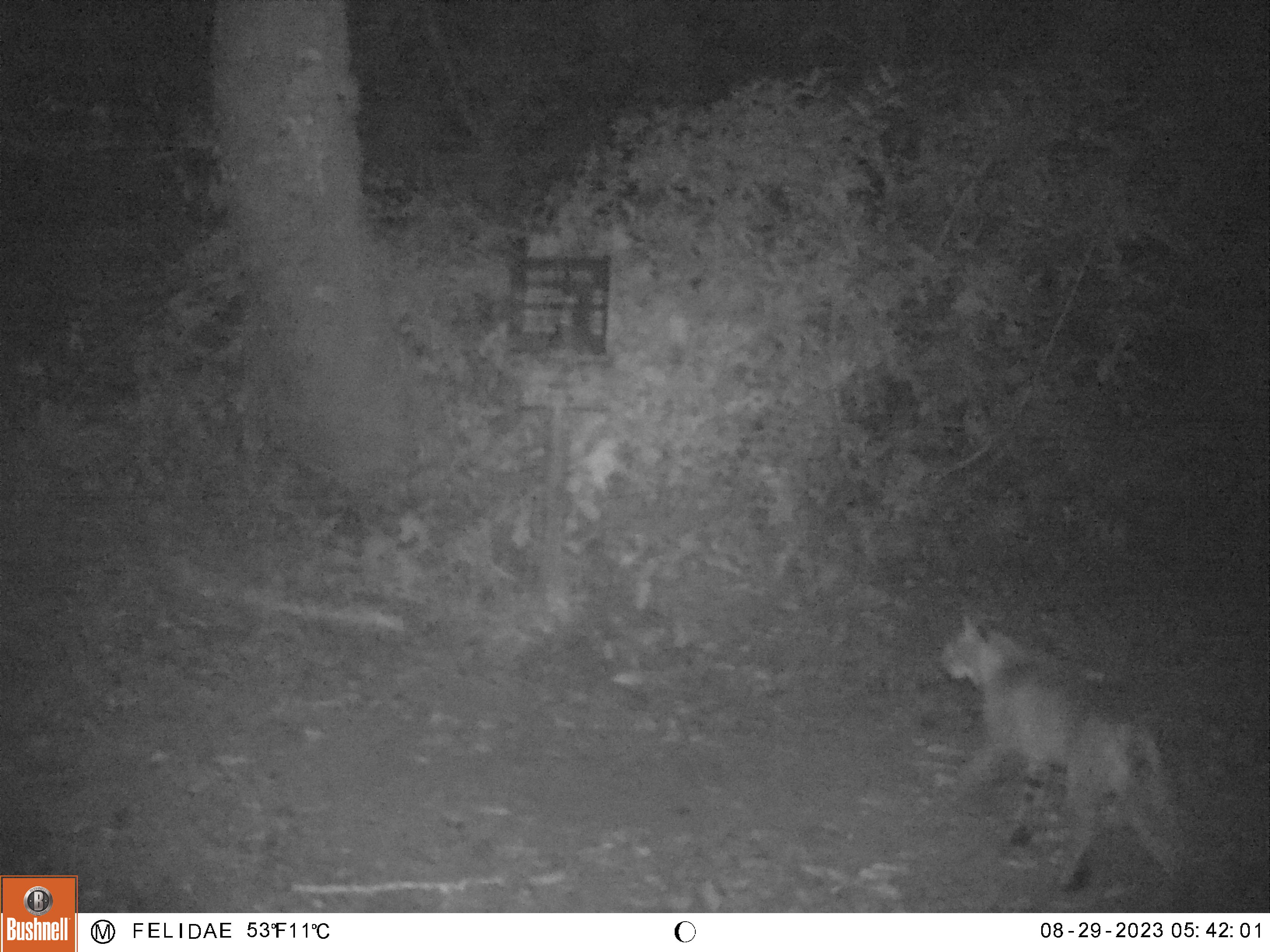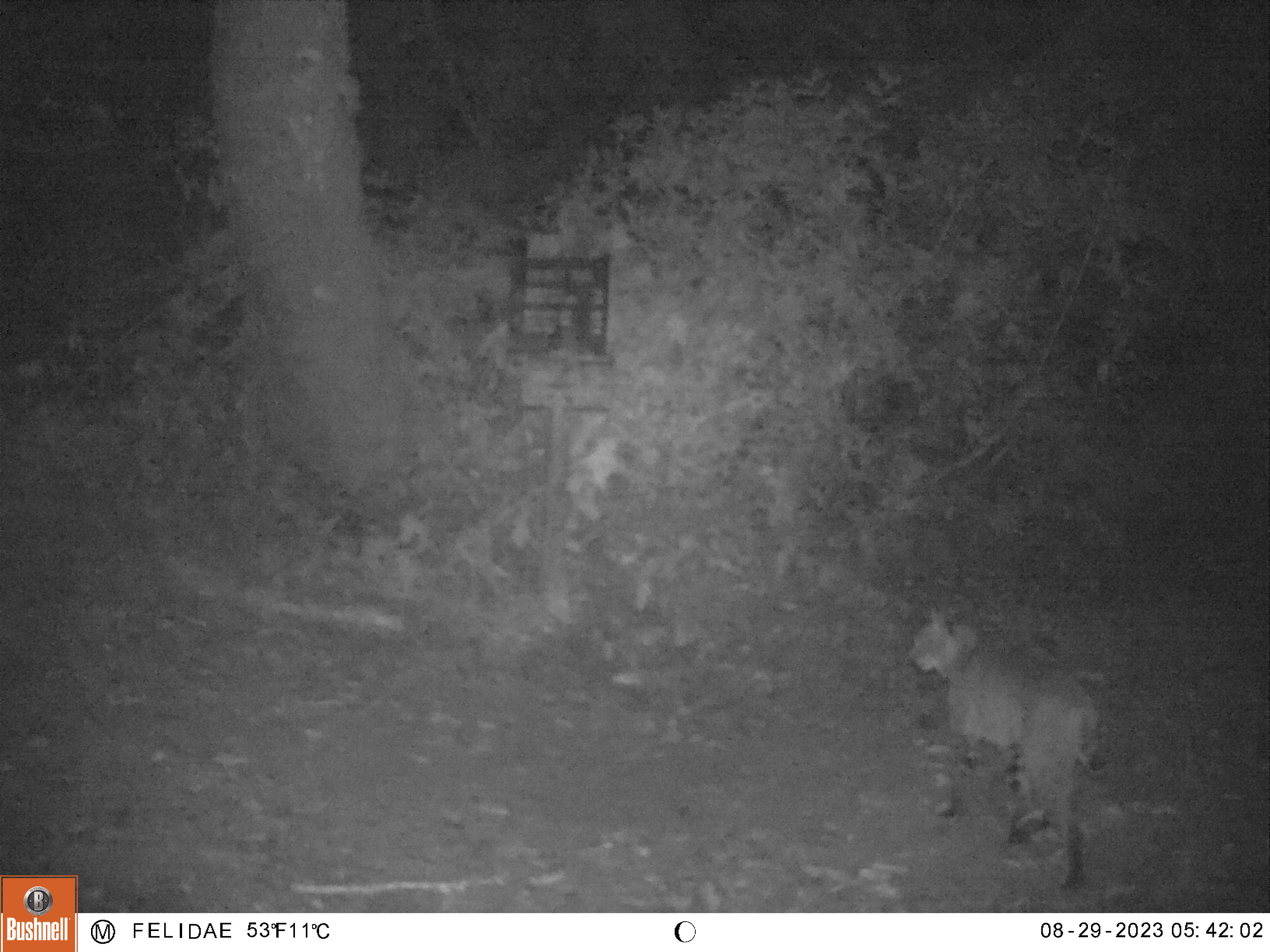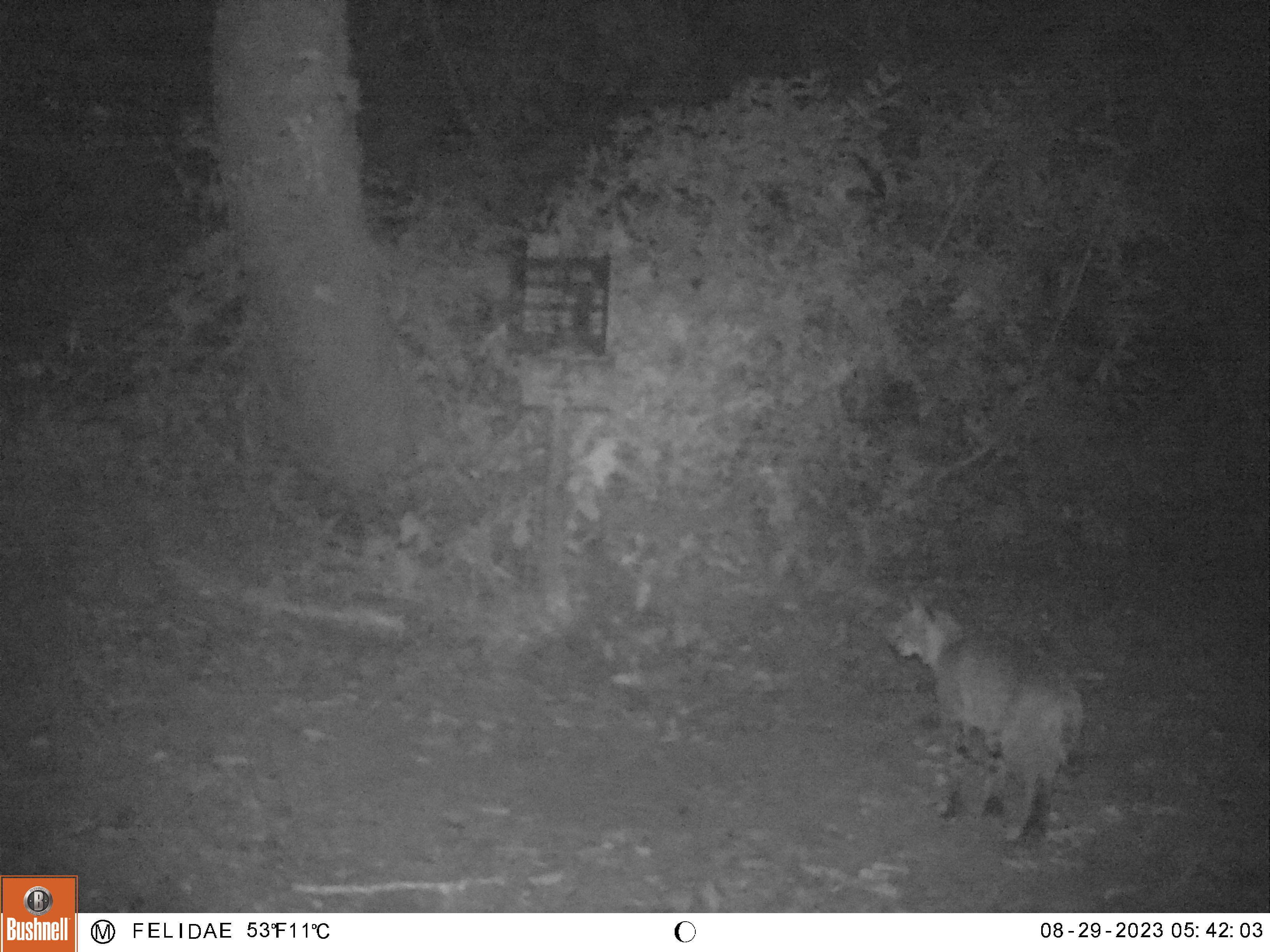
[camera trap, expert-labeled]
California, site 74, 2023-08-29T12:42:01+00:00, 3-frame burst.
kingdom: Animalia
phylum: Chordata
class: Mammalia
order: Carnivora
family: Felidae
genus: Lynx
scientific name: Lynx rufus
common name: bobcat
Bobcat (Lynx rufus).